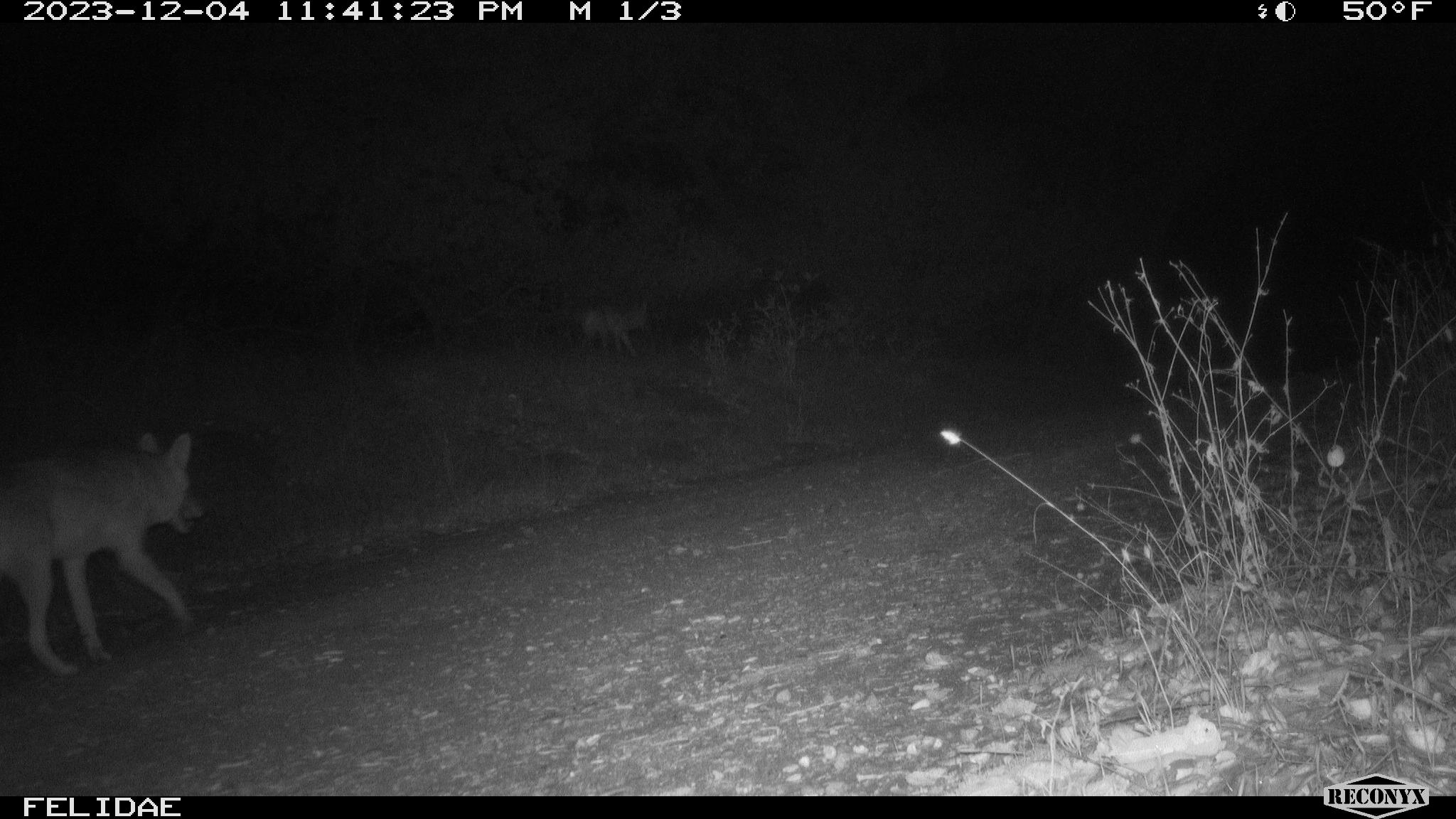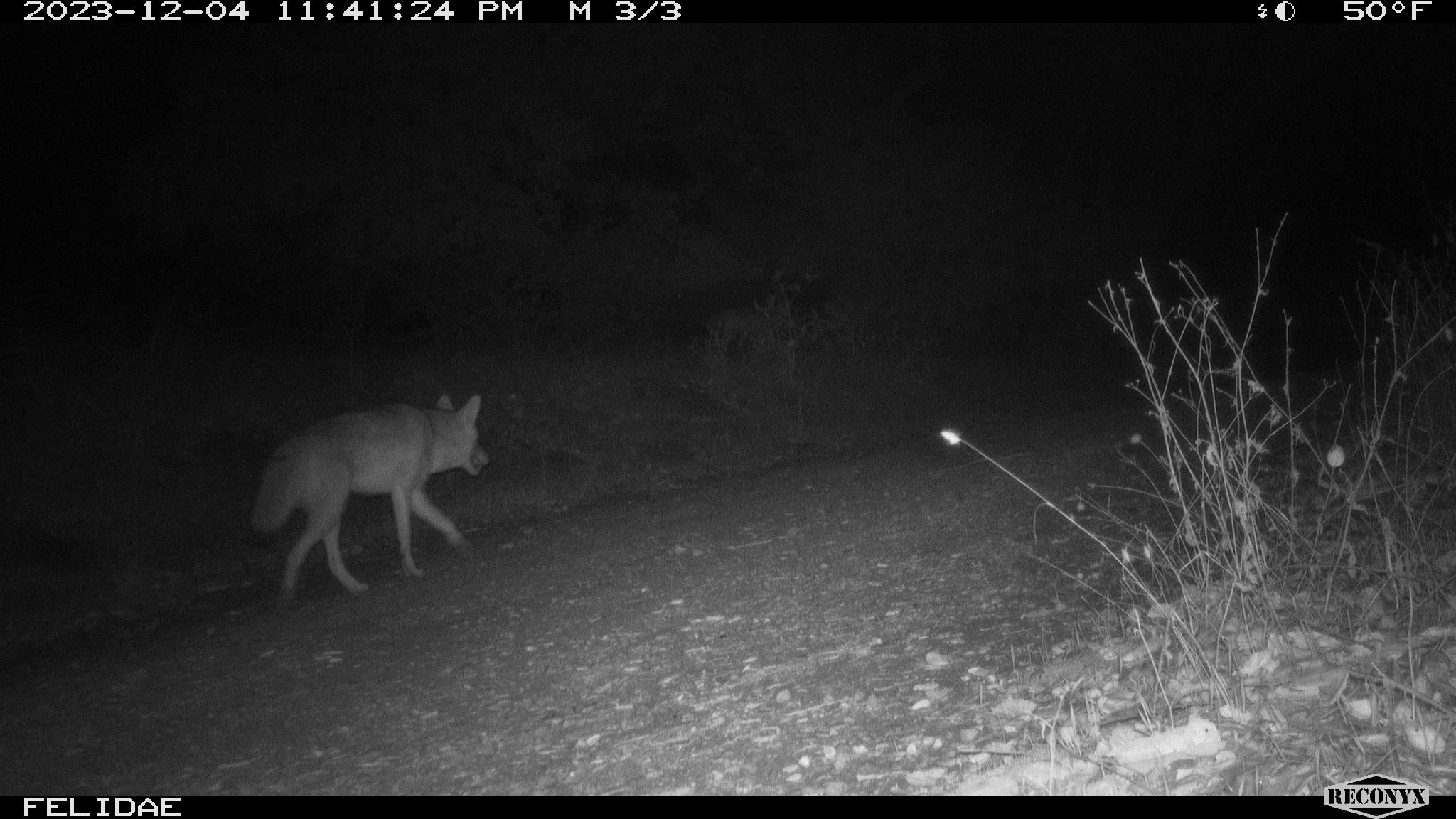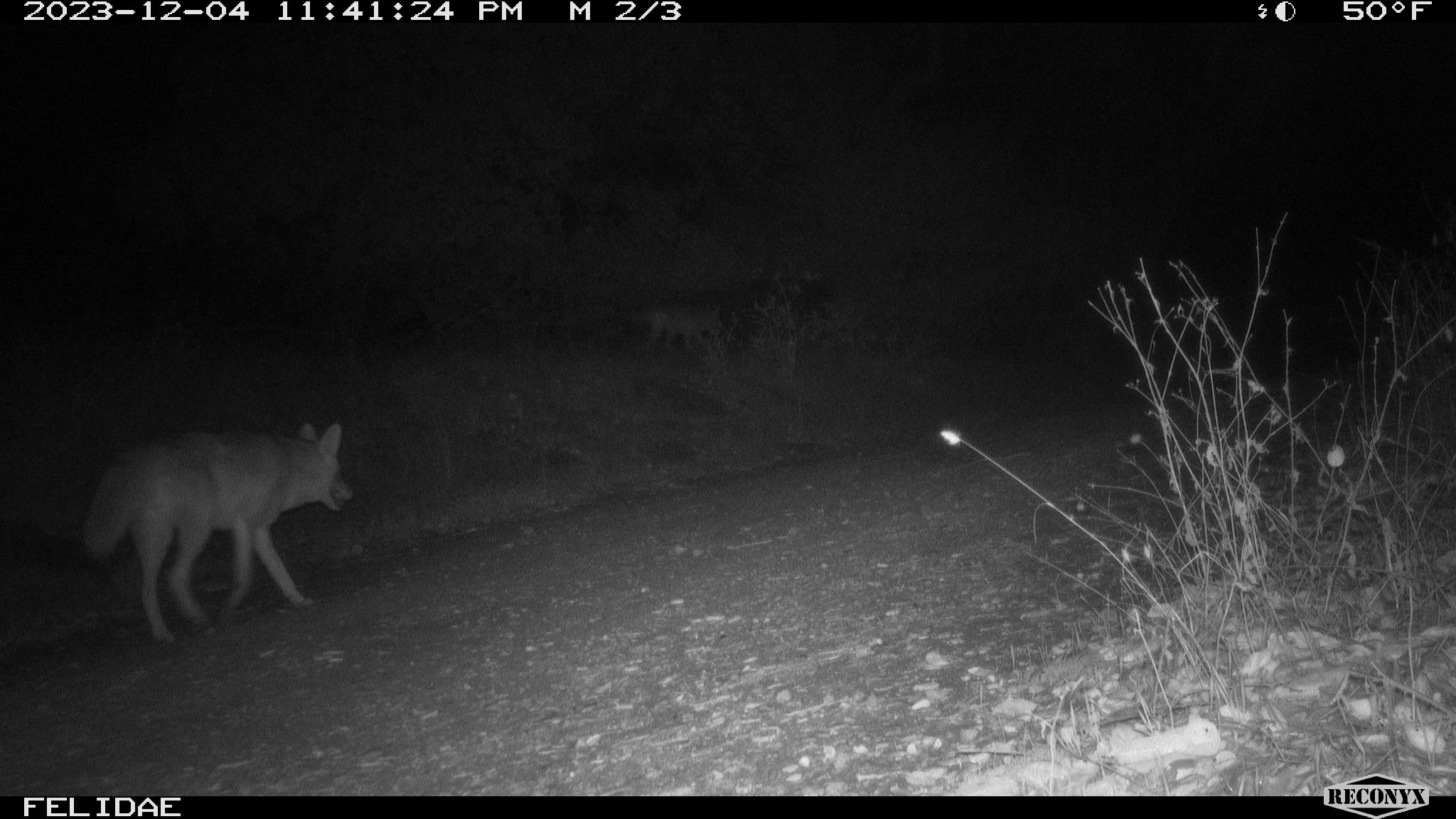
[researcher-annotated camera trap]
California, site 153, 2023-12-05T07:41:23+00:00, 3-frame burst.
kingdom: Animalia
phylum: Chordata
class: Mammalia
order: Carnivora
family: Canidae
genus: Canis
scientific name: Canis latrans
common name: coyote